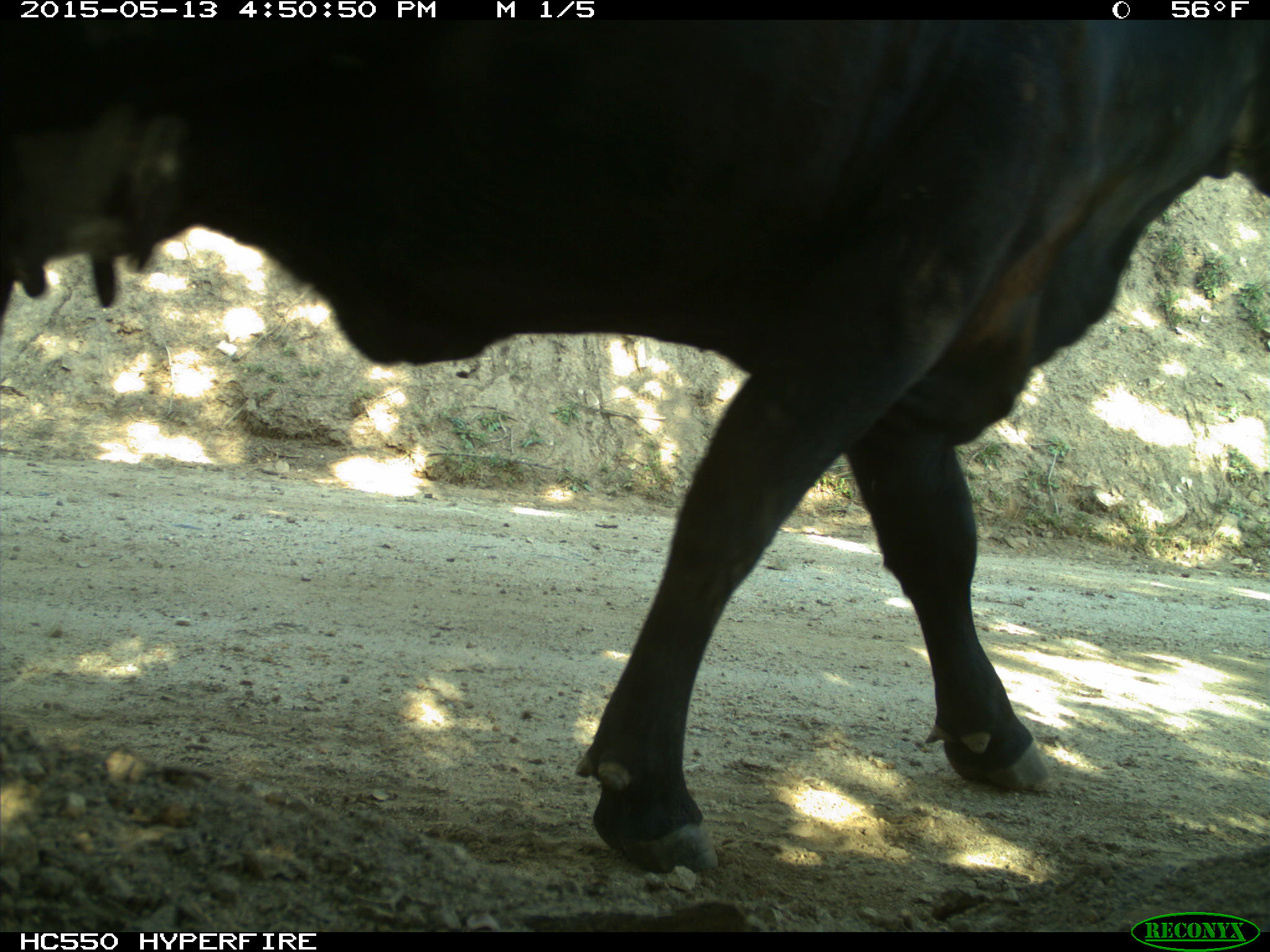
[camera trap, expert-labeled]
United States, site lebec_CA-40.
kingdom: Animalia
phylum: Chordata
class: Mammalia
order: Artiodactyla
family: Bovidae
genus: Bos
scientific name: Bos taurus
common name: domestic cow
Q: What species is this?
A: Bos taurus (domestic cow).